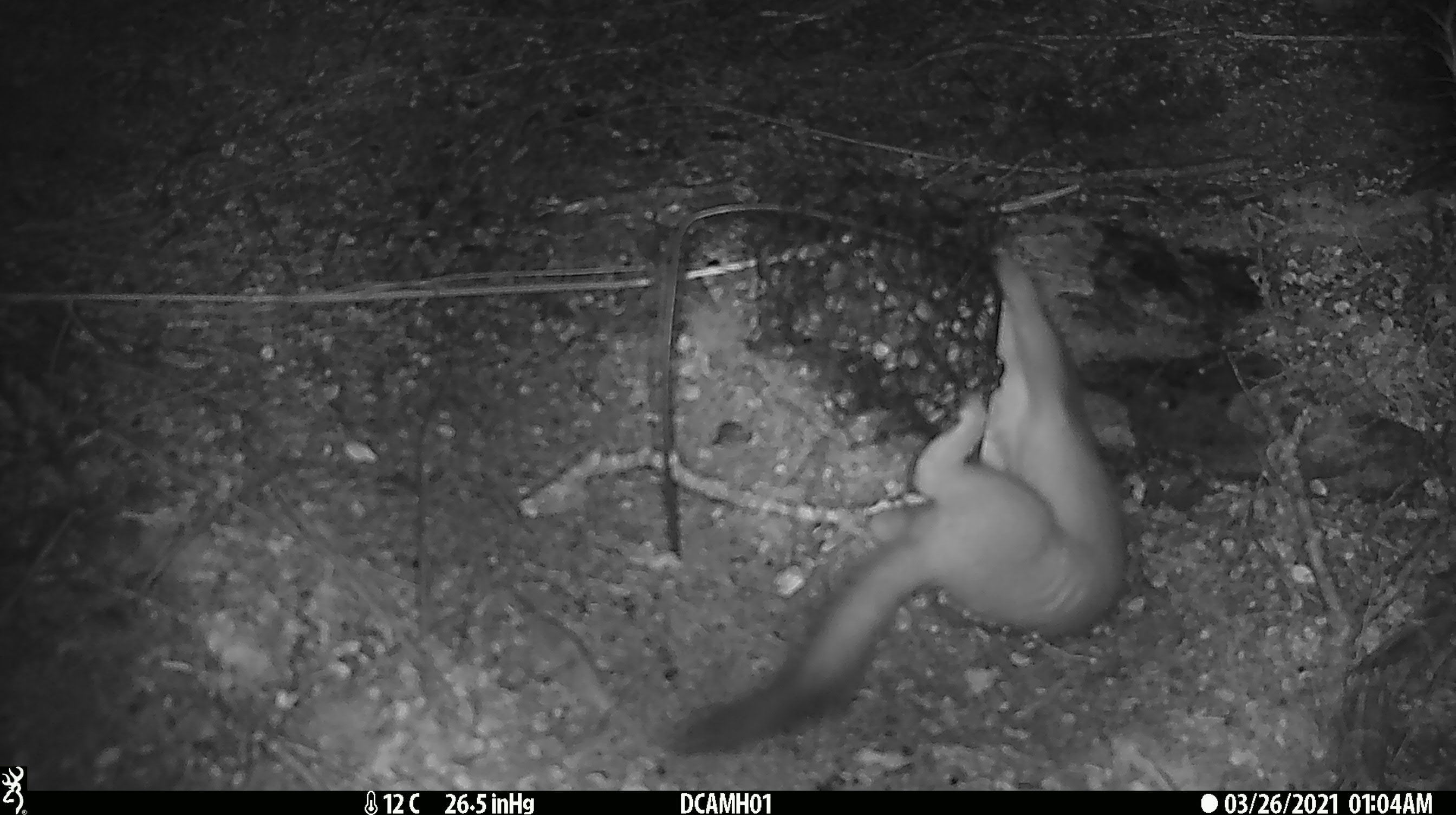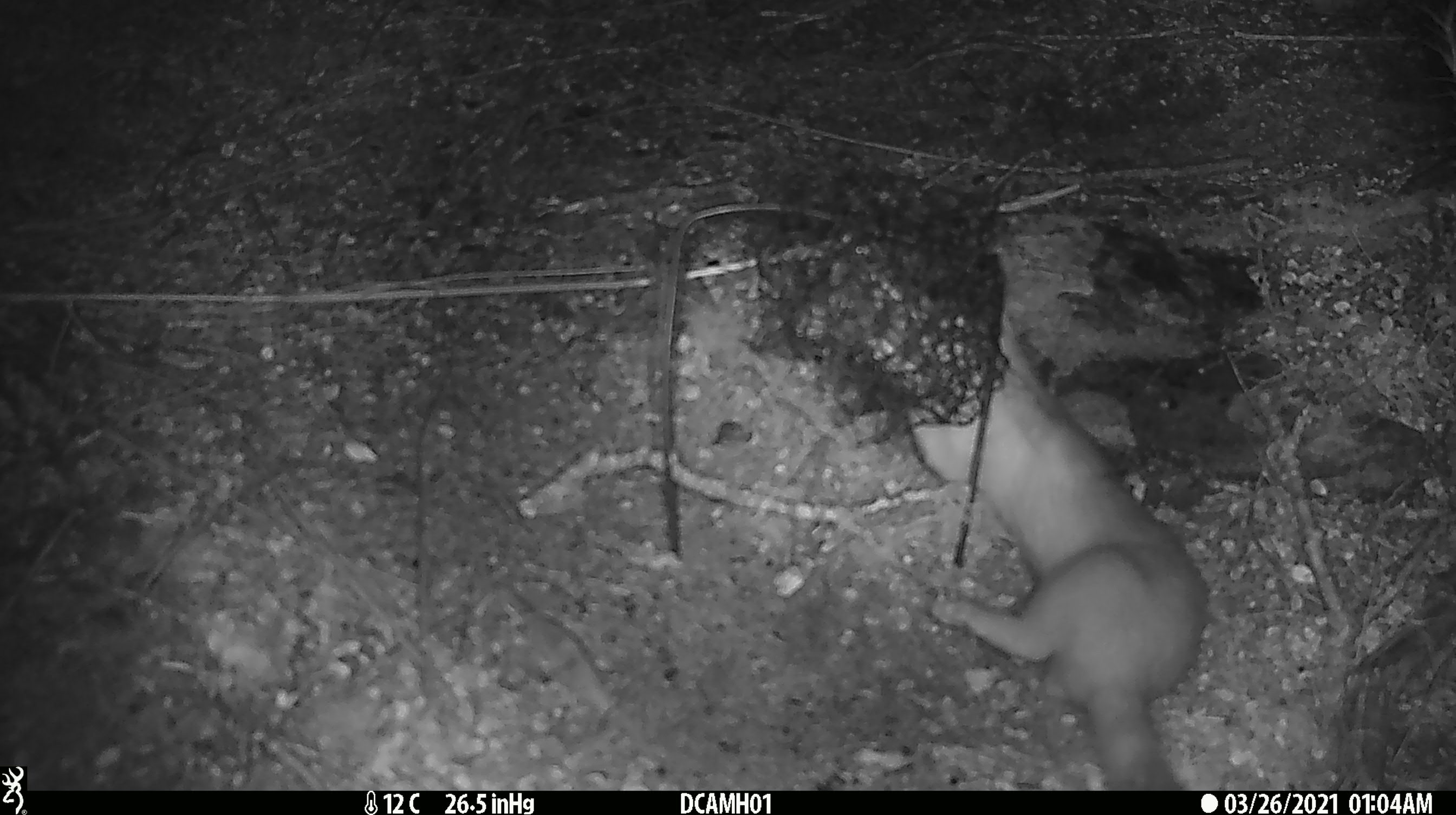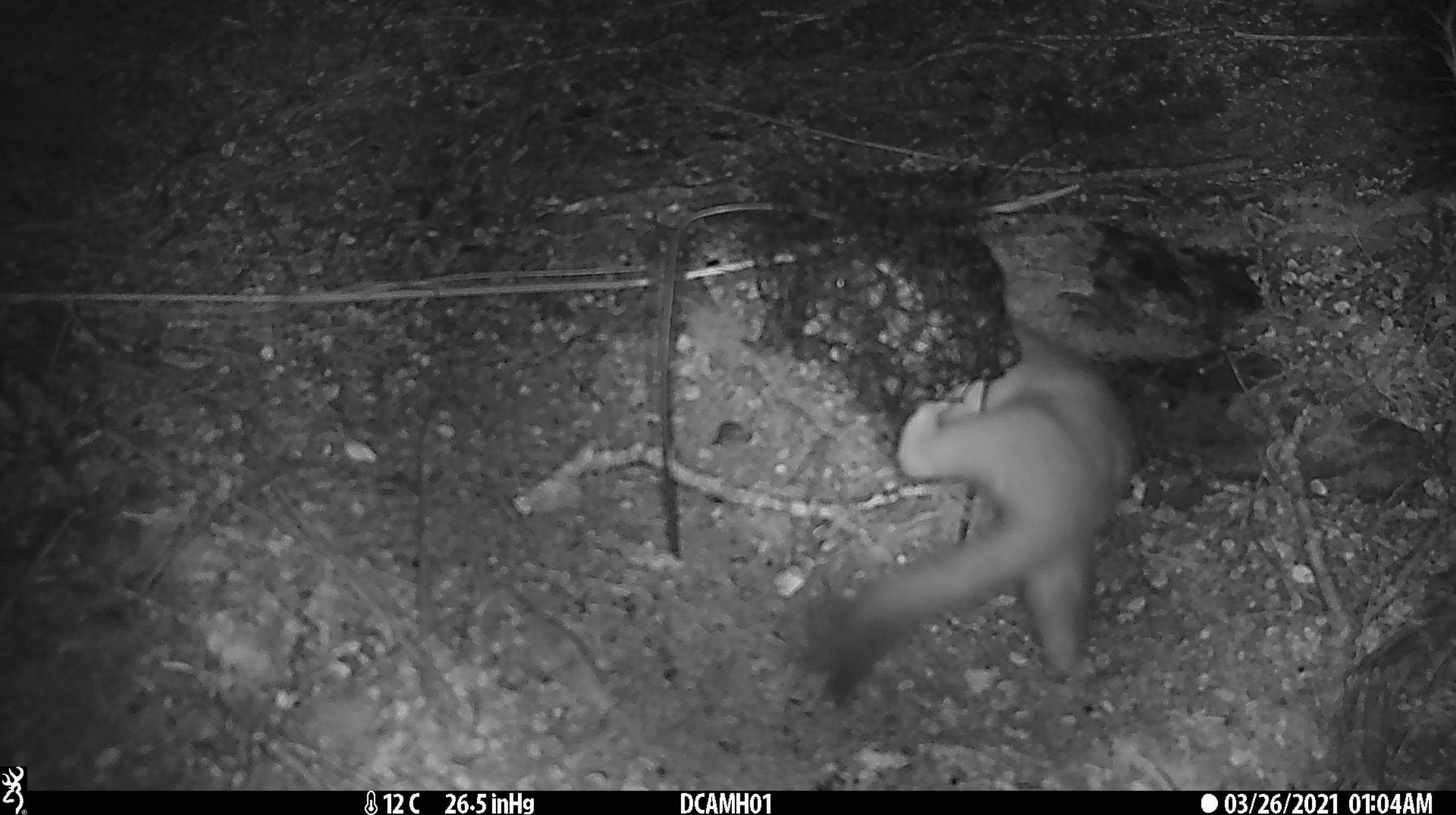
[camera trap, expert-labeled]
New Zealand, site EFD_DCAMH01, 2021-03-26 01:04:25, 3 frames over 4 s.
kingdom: Animalia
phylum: Chordata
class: Mammalia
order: Carnivora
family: Mustelidae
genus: Mustela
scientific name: Mustela erminea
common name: stoat